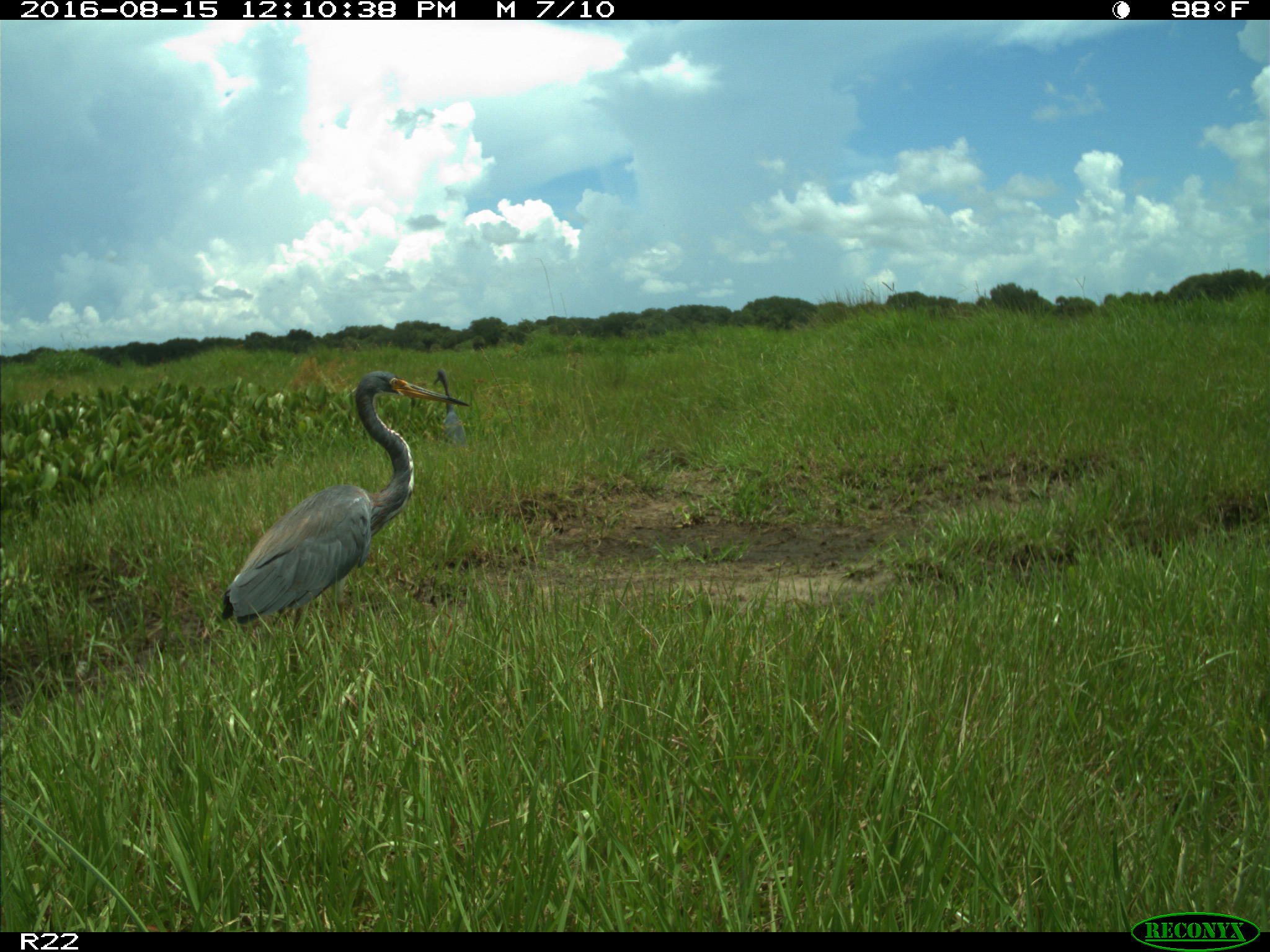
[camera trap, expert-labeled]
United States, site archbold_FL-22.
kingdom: Animalia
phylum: Chordata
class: Aves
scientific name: Aves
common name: birds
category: unidentified bird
Unidentified bird (birds) (Aves).